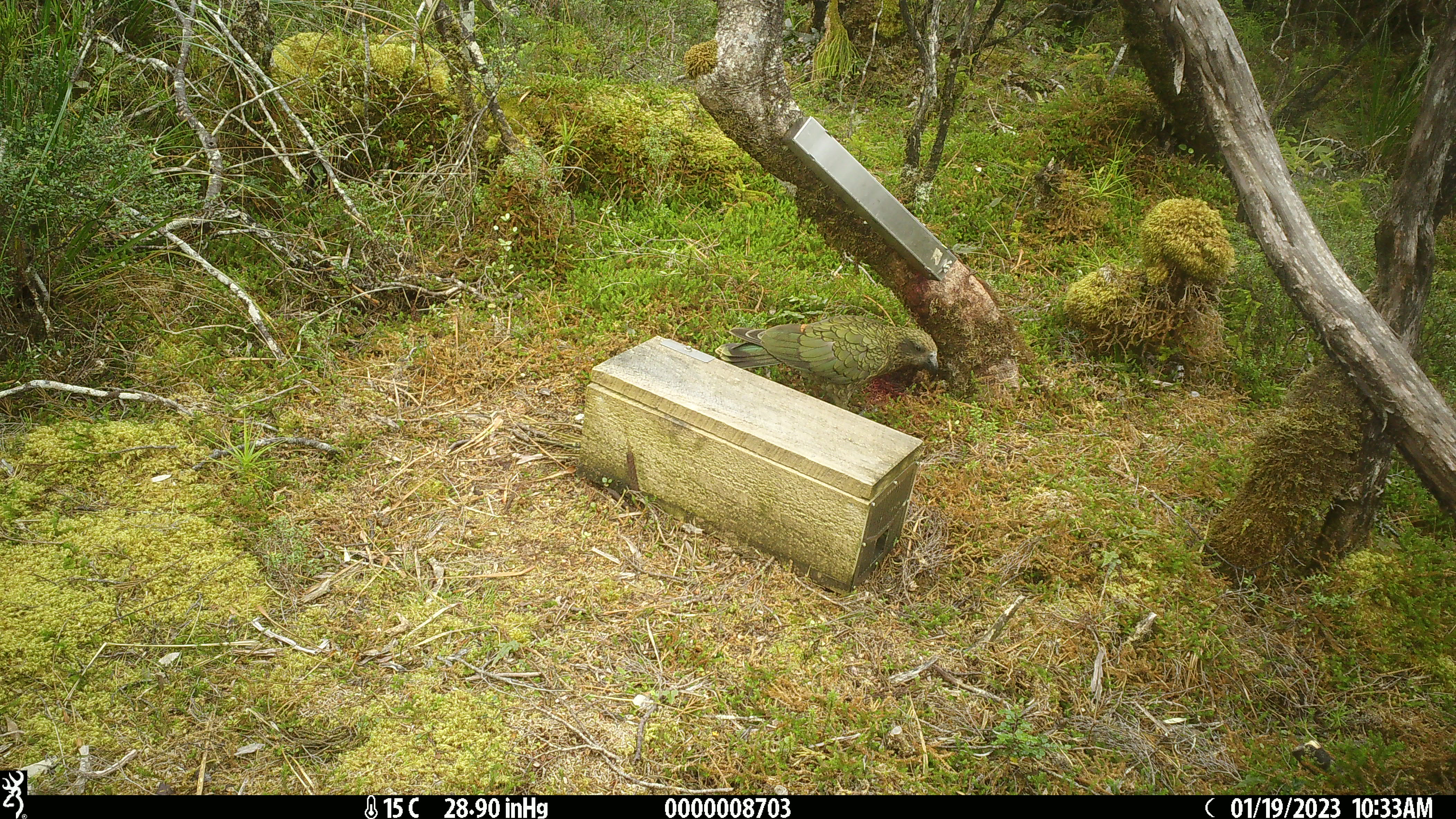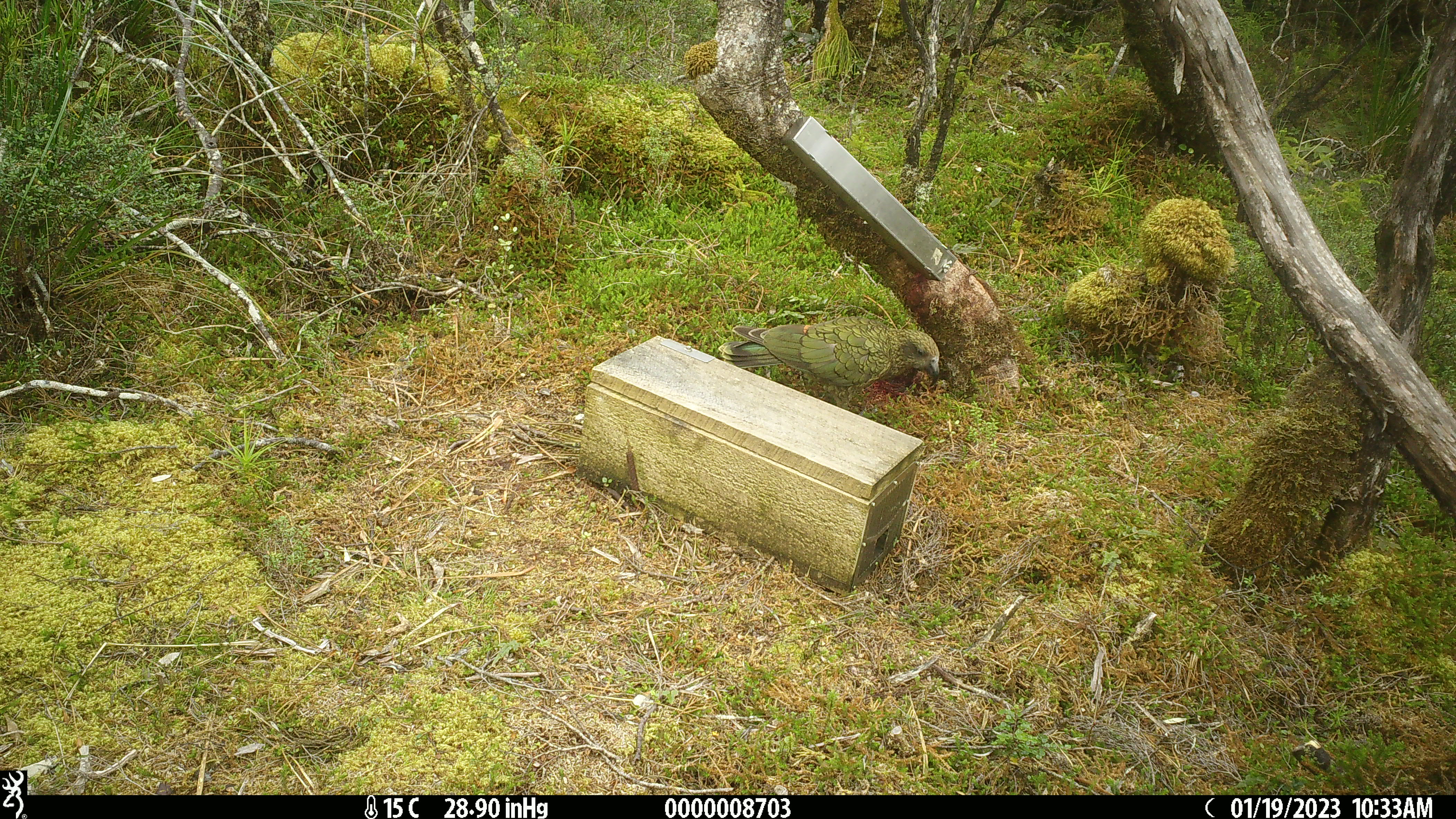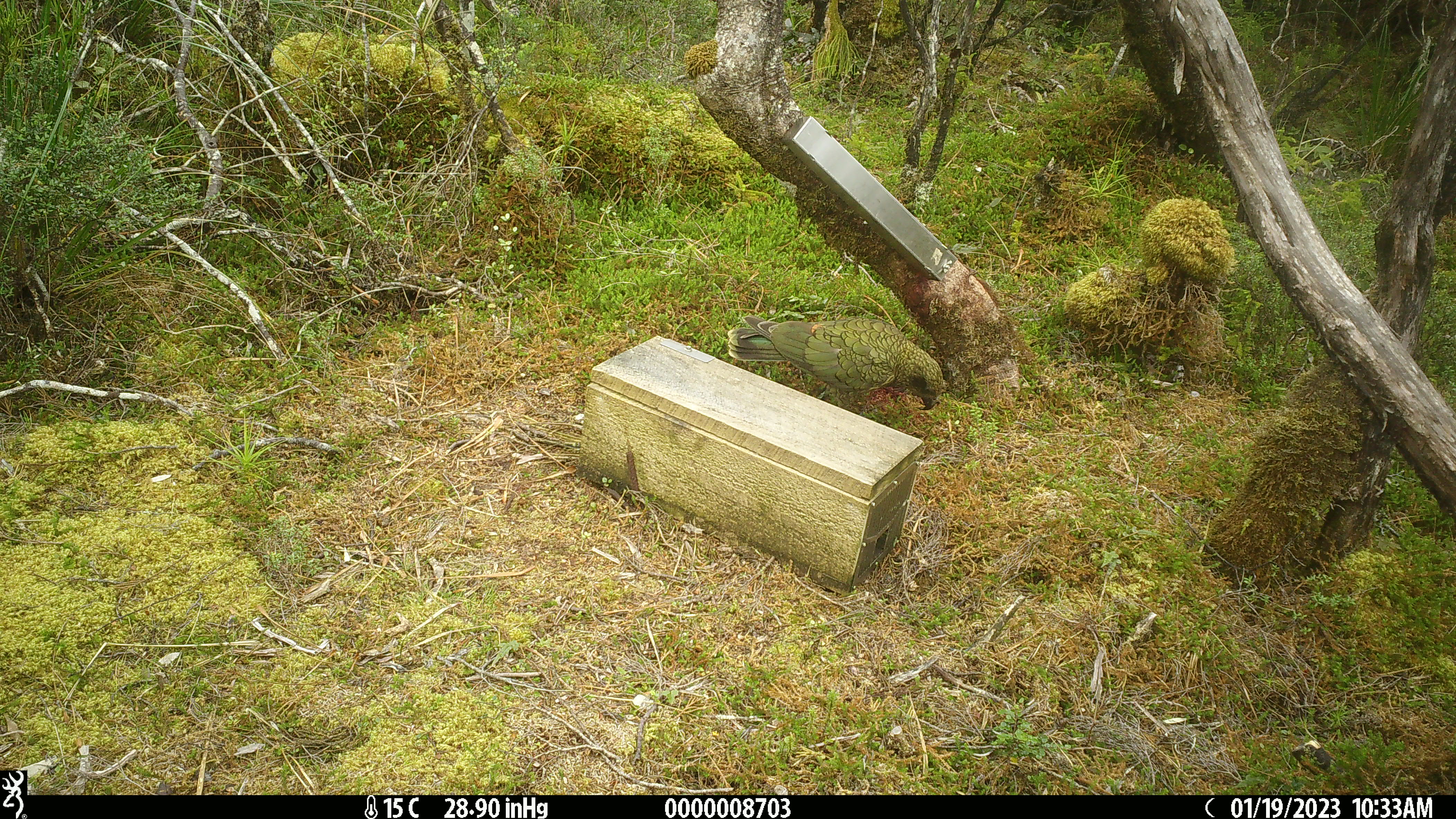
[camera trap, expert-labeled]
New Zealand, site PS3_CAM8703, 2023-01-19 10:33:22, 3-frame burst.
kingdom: Animalia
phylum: Chordata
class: Aves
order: Psittaciformes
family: Strigopidae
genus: Nestor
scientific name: Nestor notabilis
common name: kea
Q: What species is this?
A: Kea (Nestor notabilis).